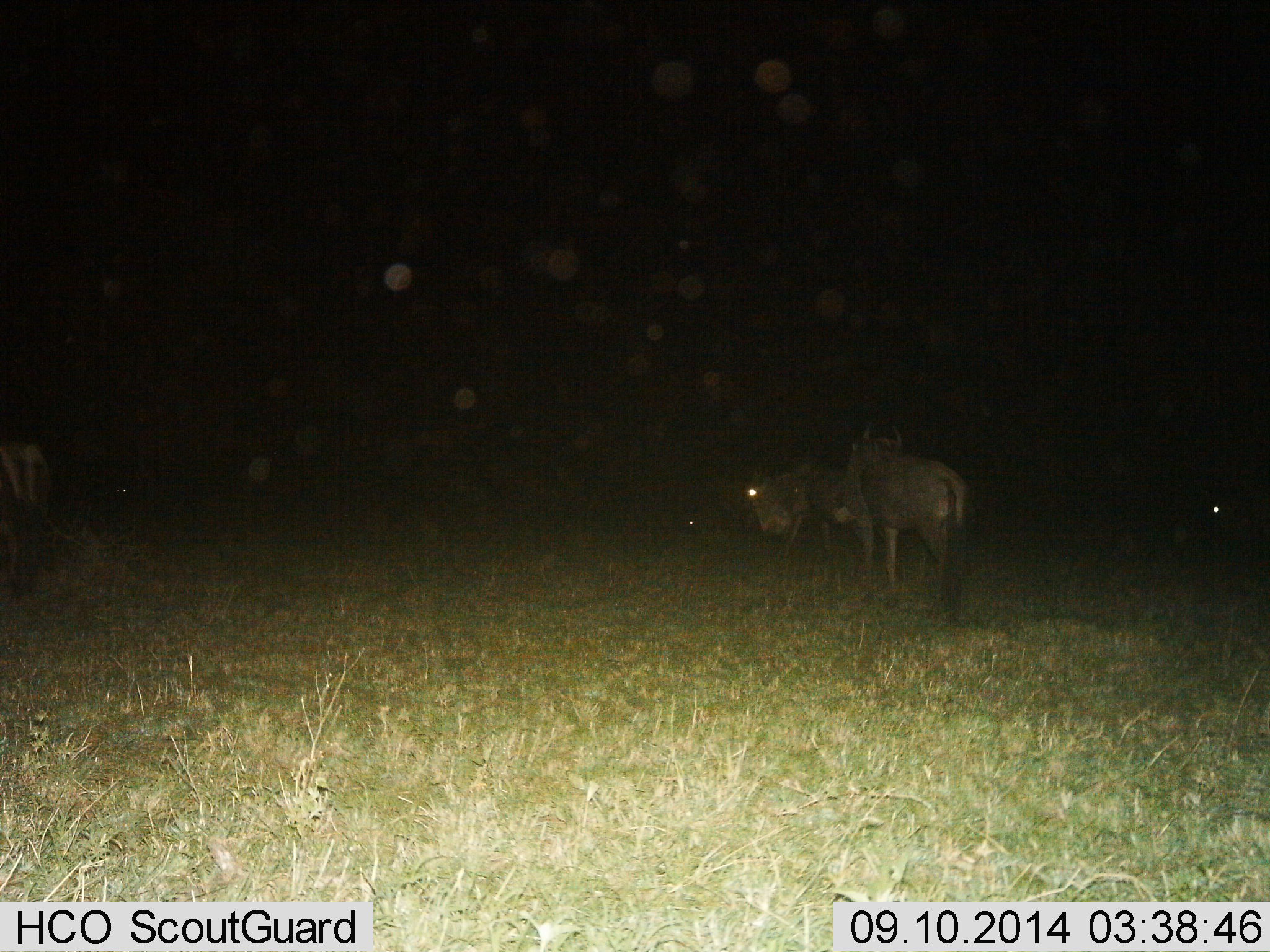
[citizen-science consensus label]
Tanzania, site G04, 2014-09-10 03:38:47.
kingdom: Animalia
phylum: Chordata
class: Mammalia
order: Artiodactyla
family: Bovidae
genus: Connochaetes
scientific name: Connochaetes taurinus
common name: blue wildebeest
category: wildebeest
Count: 2.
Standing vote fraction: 100%.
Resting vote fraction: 0%.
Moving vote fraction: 0%.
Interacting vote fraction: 0%.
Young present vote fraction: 0%.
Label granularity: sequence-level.